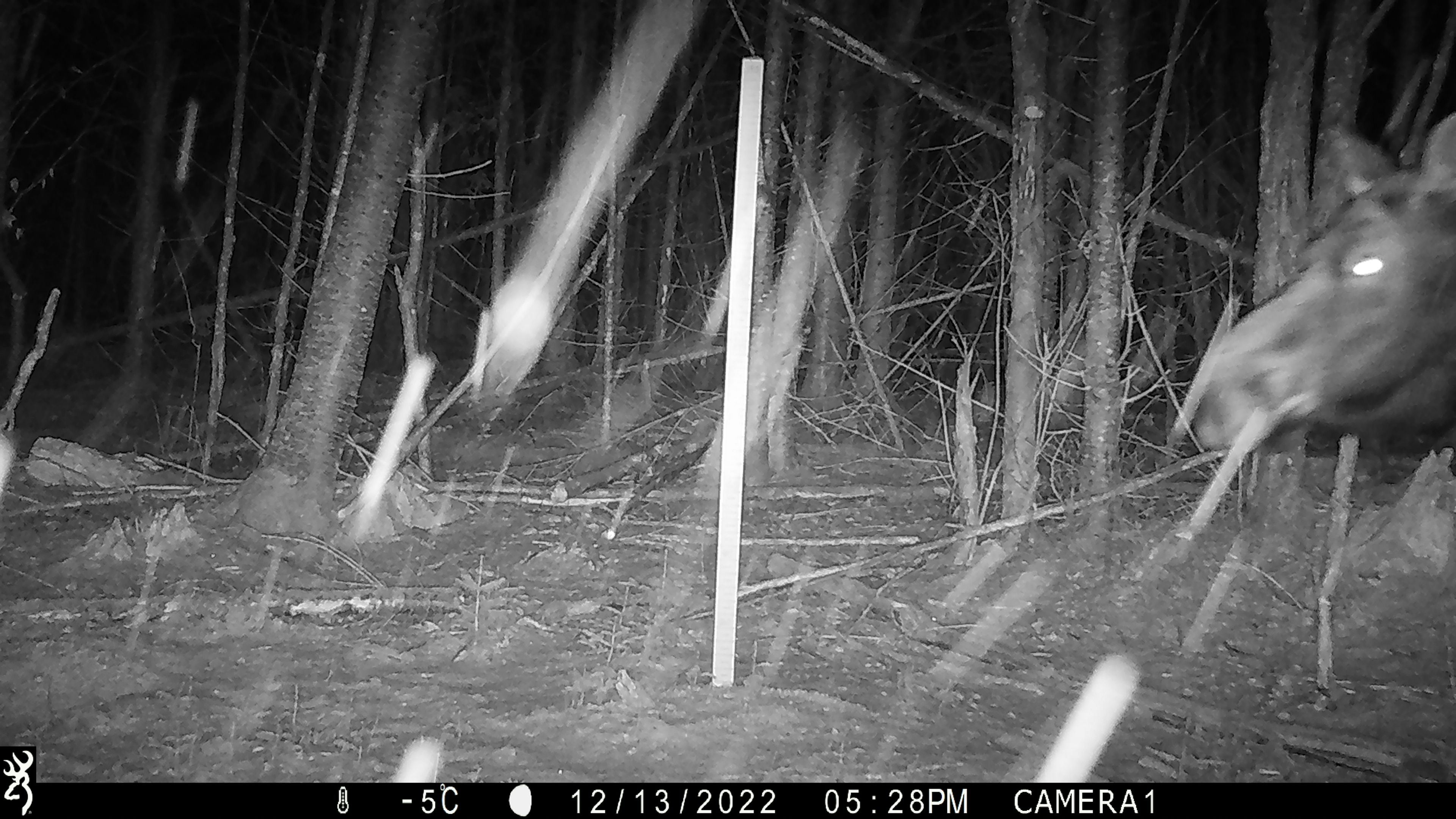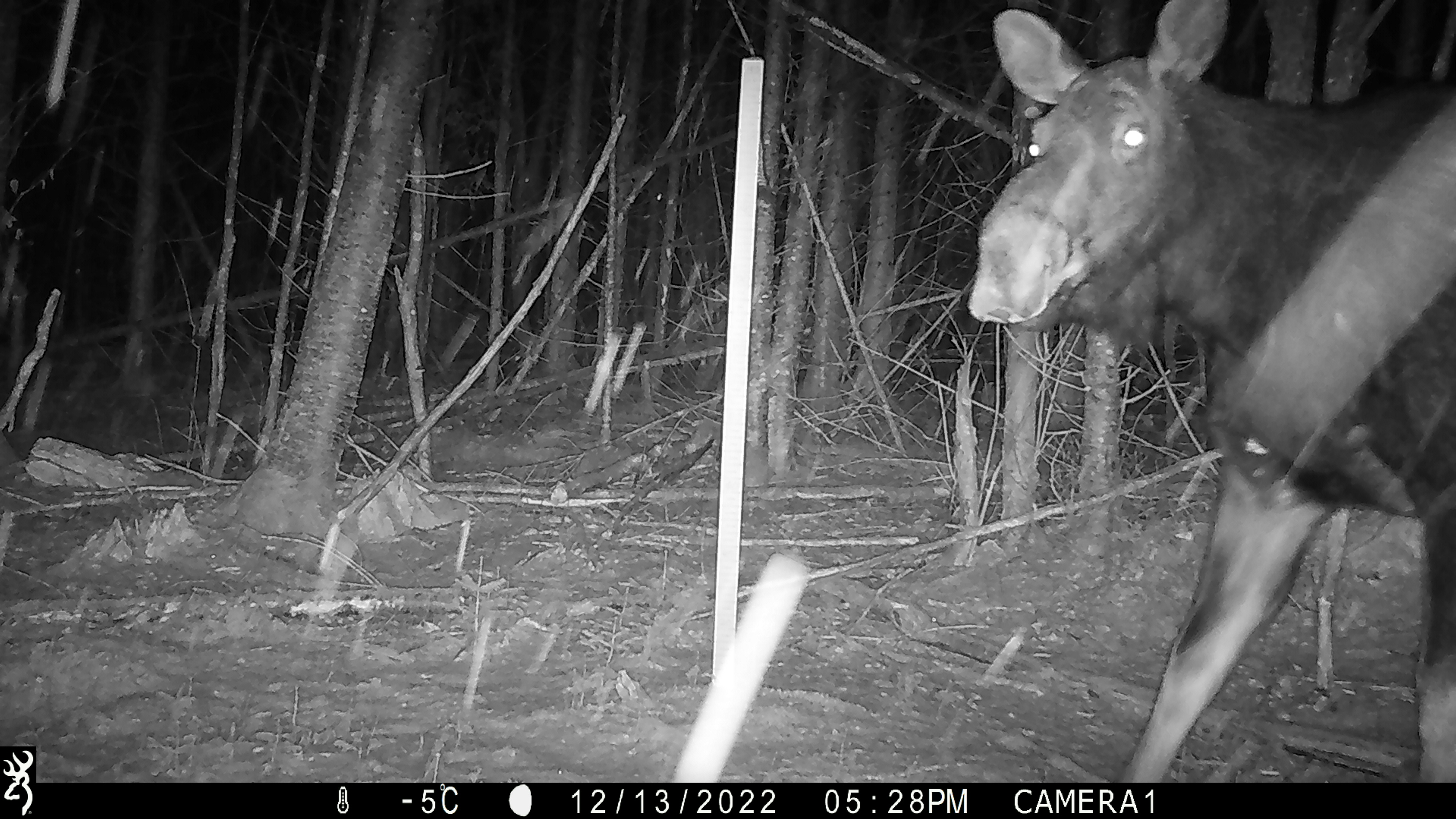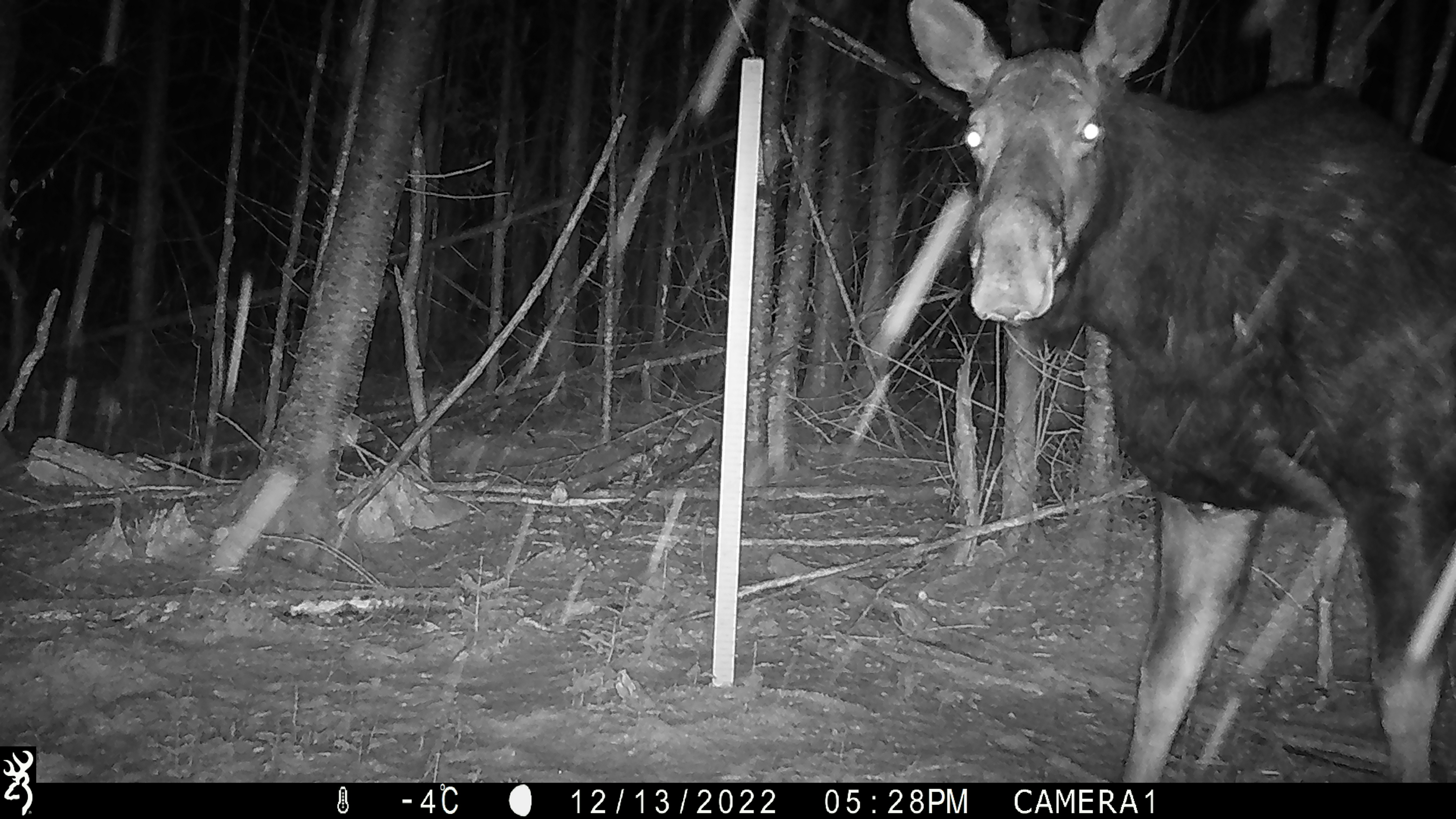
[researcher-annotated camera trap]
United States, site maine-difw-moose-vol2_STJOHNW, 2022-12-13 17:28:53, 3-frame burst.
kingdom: Animalia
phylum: Chordata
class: Mammalia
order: Artiodactyla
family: Cervidae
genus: Alces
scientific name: Alces alces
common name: moose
Moose (Alces alces).